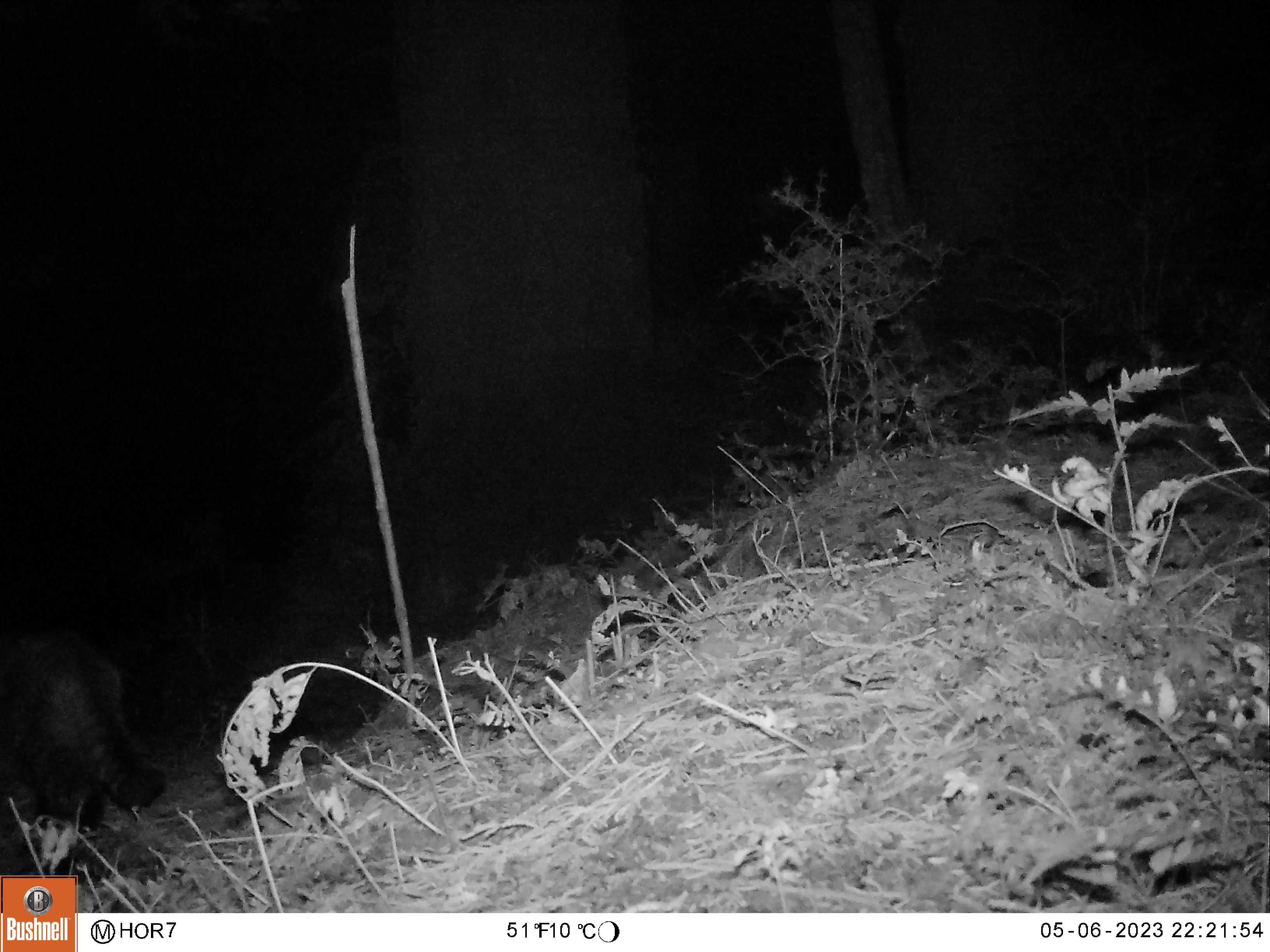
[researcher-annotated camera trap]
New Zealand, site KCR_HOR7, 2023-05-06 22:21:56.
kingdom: Animalia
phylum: Chordata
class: Mammalia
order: Carnivora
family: Felidae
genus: Felis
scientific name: Felis catus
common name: domestic cat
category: cat